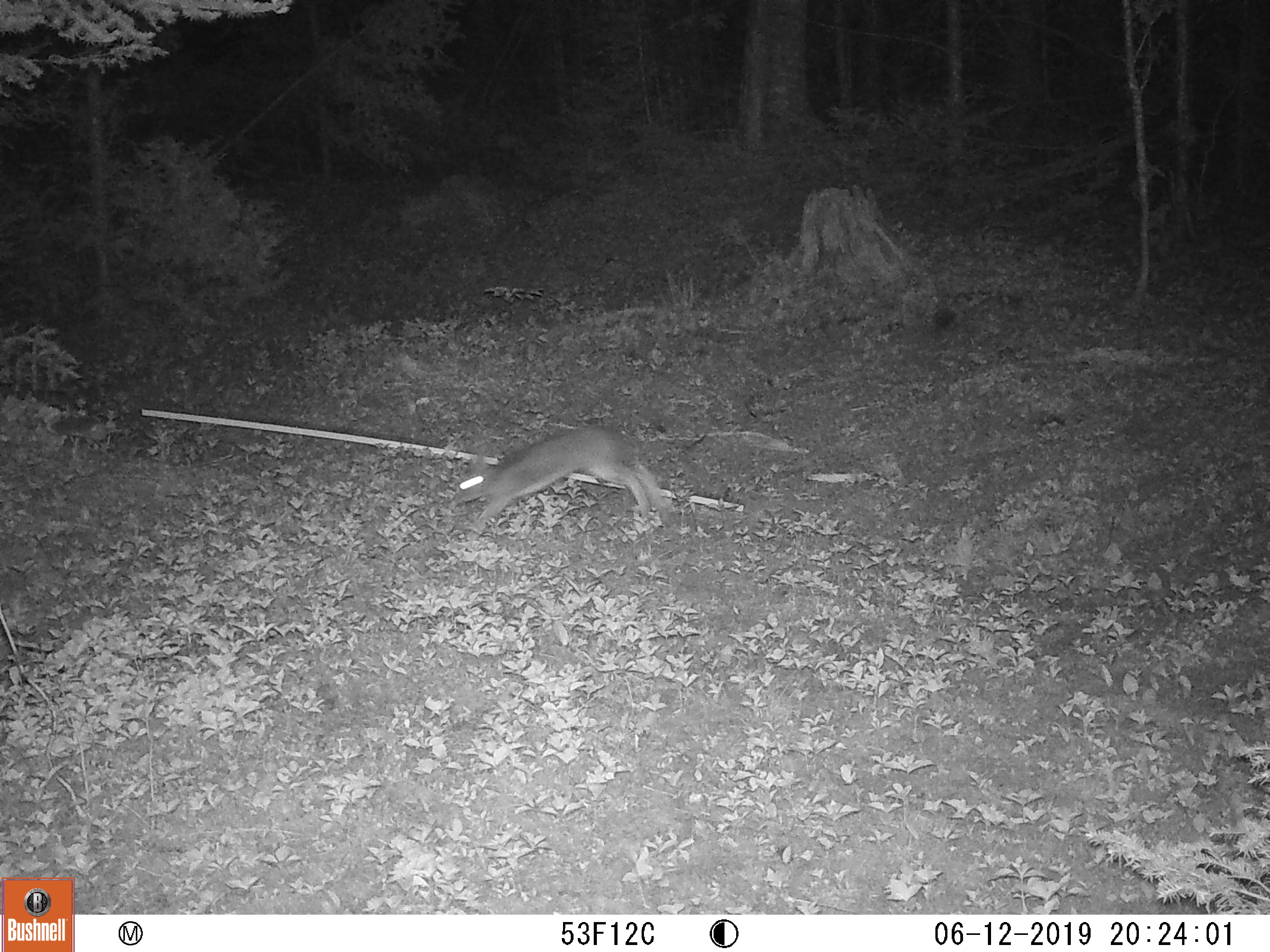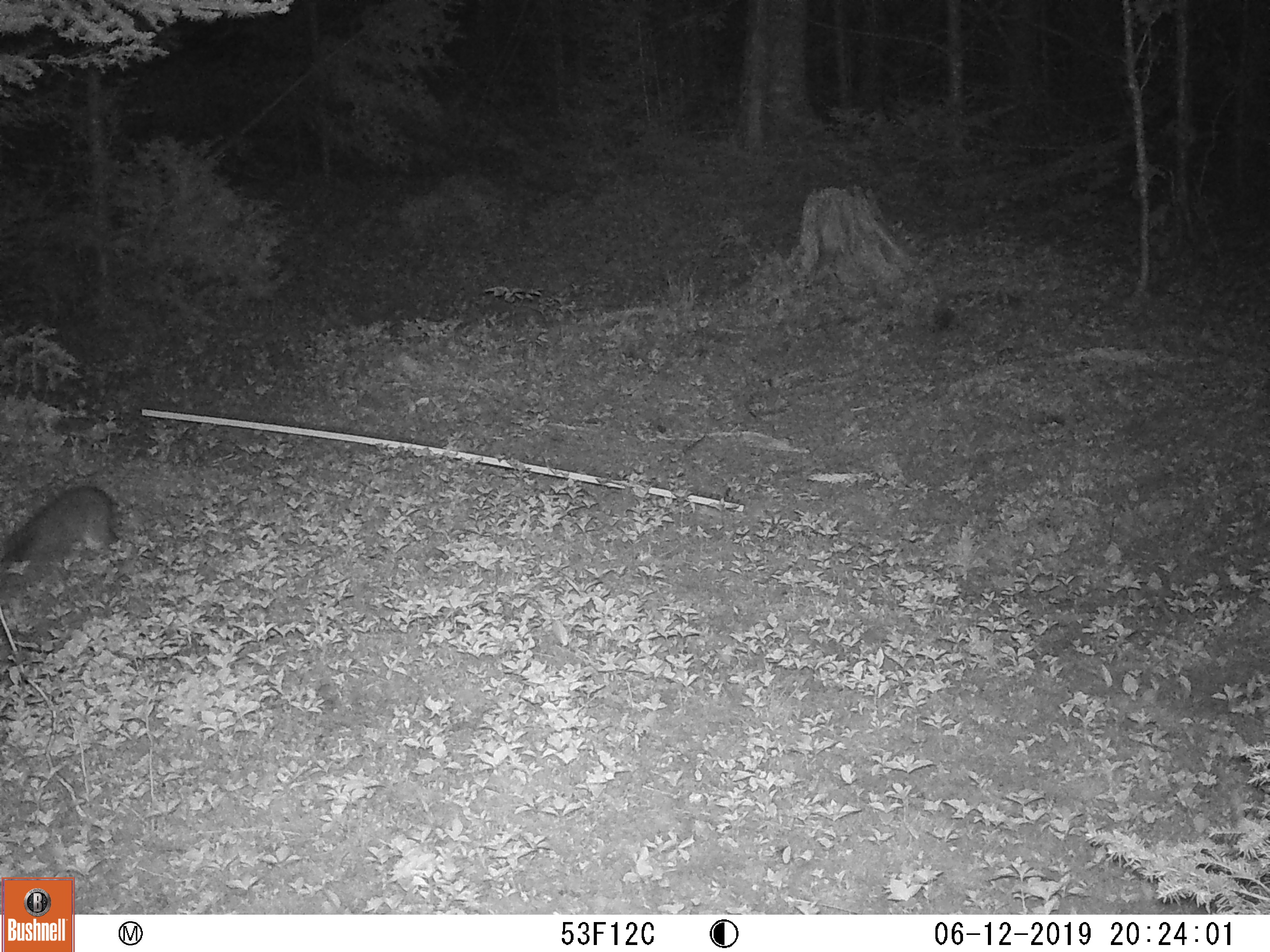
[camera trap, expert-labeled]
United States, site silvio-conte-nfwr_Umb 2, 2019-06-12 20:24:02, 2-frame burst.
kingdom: Animalia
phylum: Chordata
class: Mammalia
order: Lagomorpha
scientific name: Lagomorpha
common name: rabbit or hare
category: rabbit or hare sp.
Rabbit or hare sp. (rabbit or hare) (Lagomorpha).